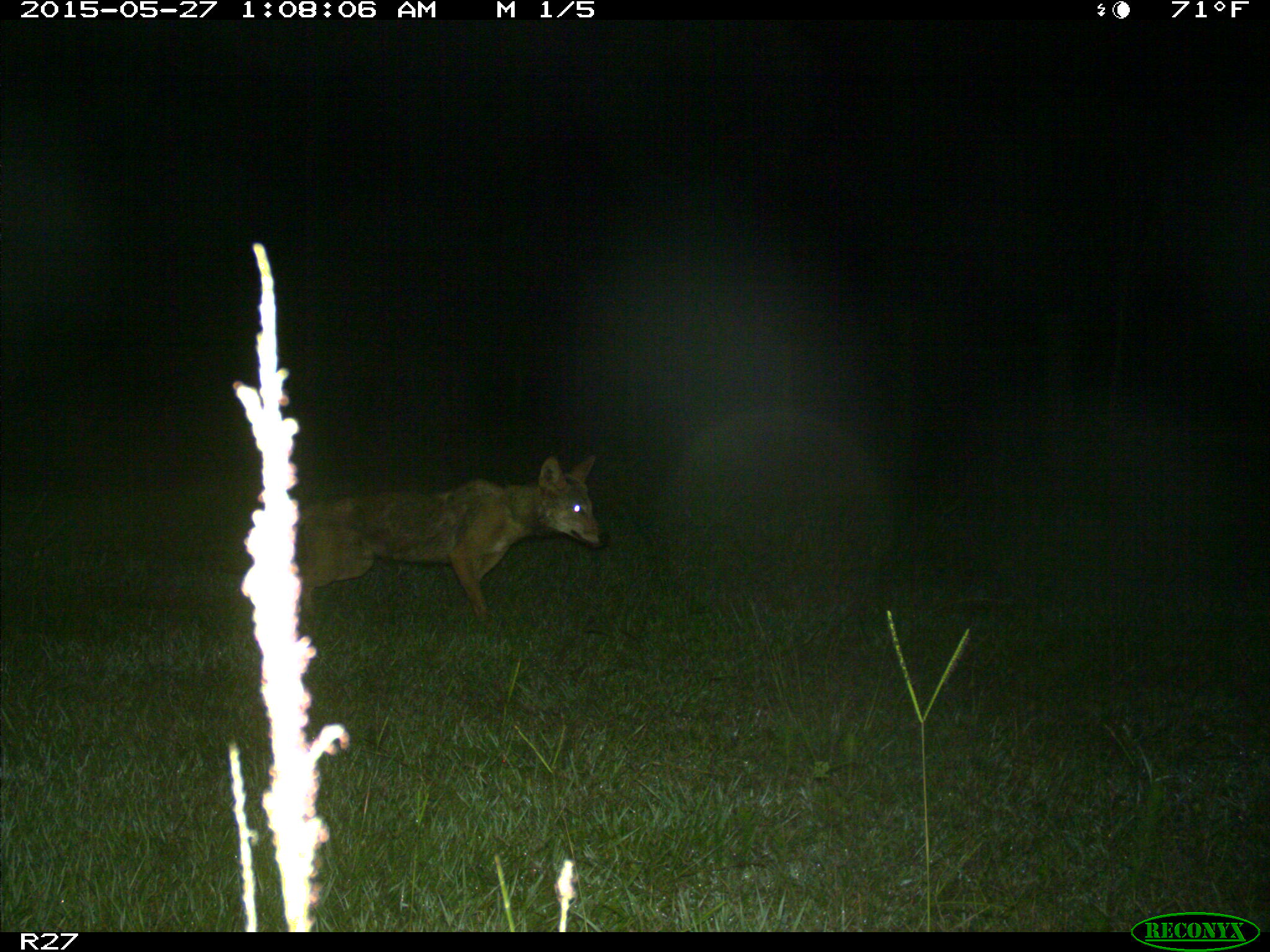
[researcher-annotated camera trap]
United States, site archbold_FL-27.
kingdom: Animalia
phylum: Chordata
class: Mammalia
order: Carnivora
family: Canidae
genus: Canis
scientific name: Canis latrans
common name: coyote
Canis latrans (coyote).